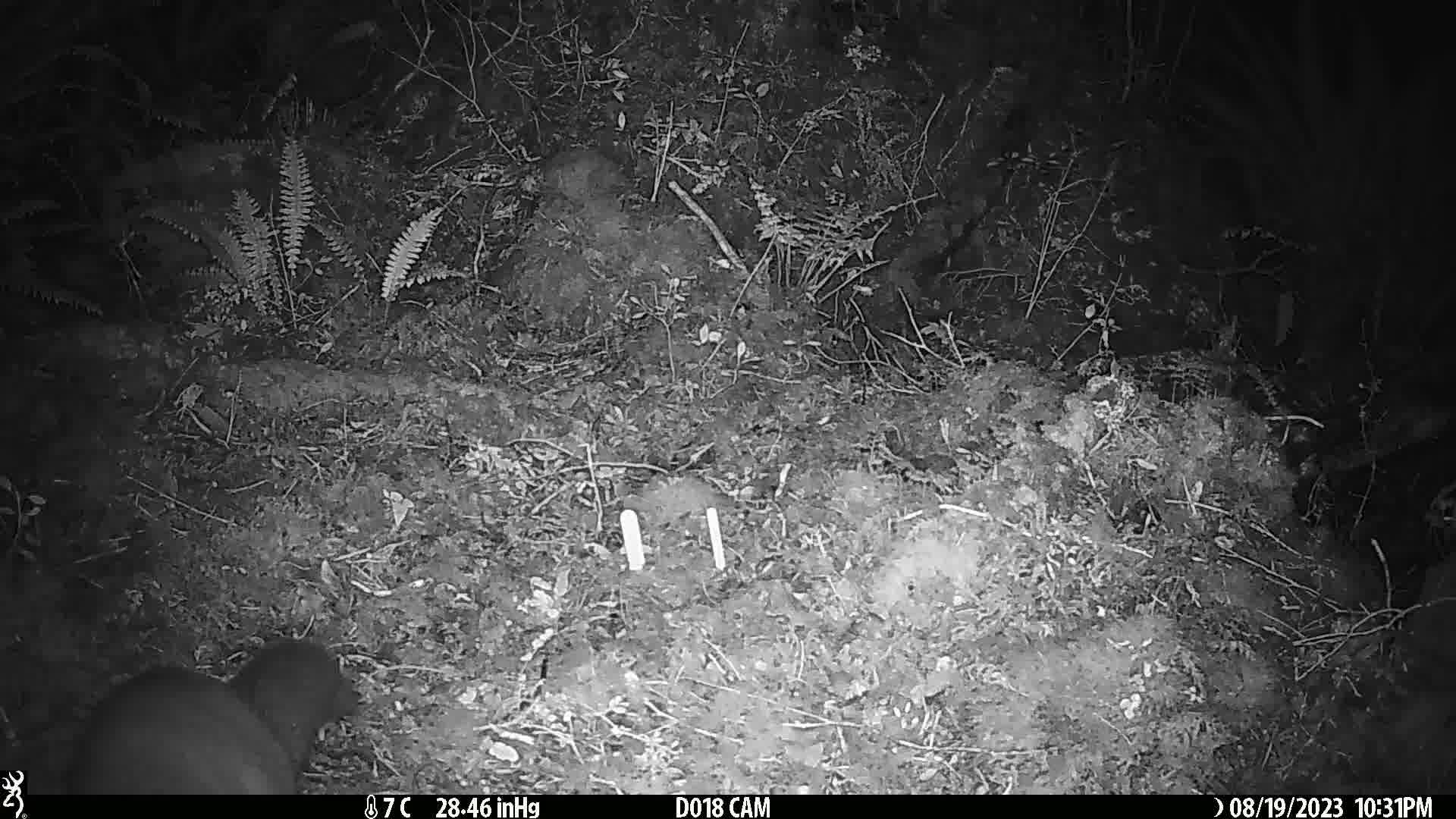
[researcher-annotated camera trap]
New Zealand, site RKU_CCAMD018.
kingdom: Animalia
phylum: Chordata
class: Mammalia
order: Diprotodontia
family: Phalangeridae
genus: Trichosurus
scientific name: Trichosurus vulpecula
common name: common brushtail possum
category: possum